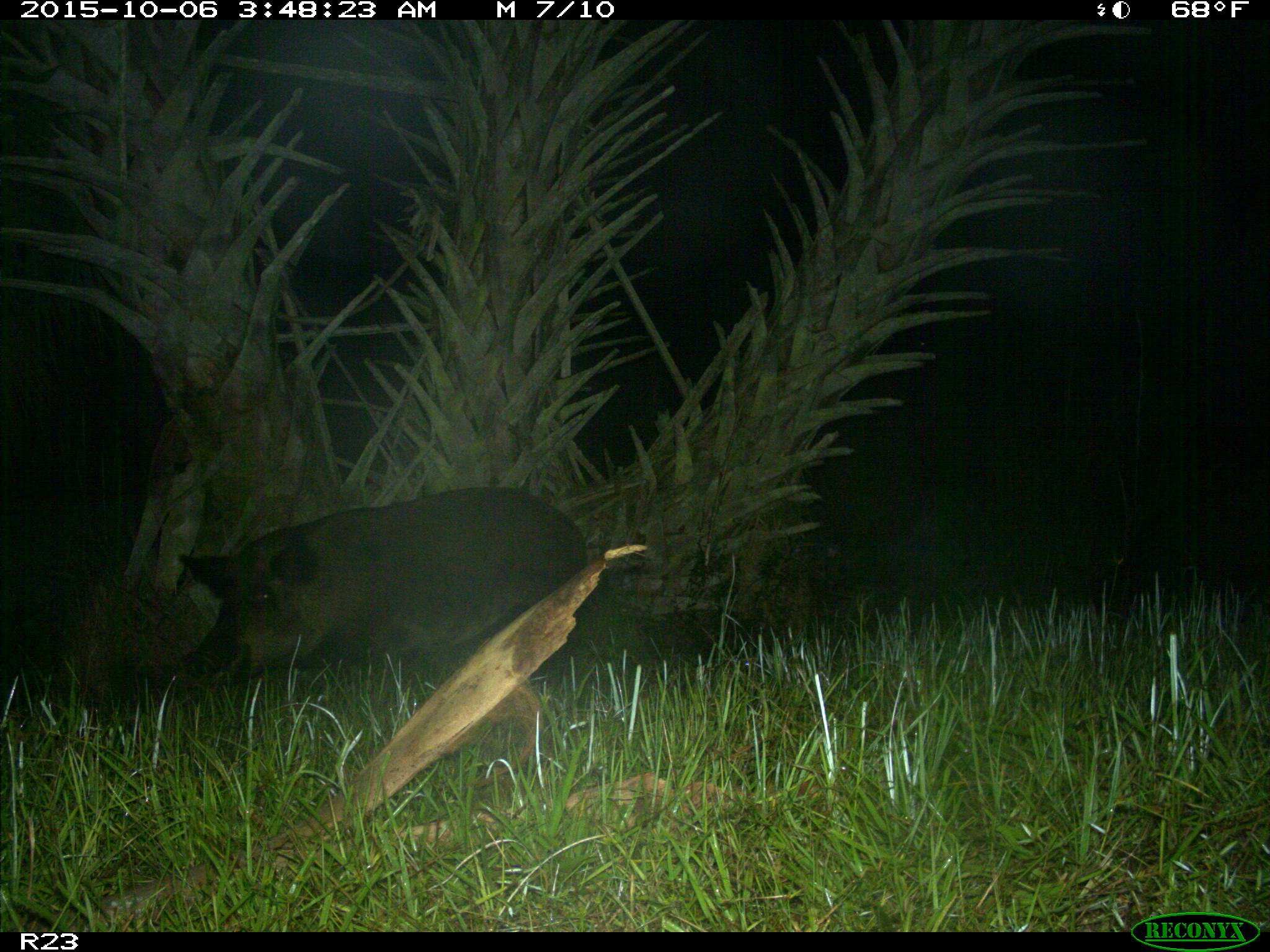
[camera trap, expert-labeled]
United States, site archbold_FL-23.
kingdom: Animalia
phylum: Chordata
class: Mammalia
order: Artiodactyla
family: Suidae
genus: Sus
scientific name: Sus scrofa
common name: wild boar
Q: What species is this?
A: Sus scrofa (wild boar).